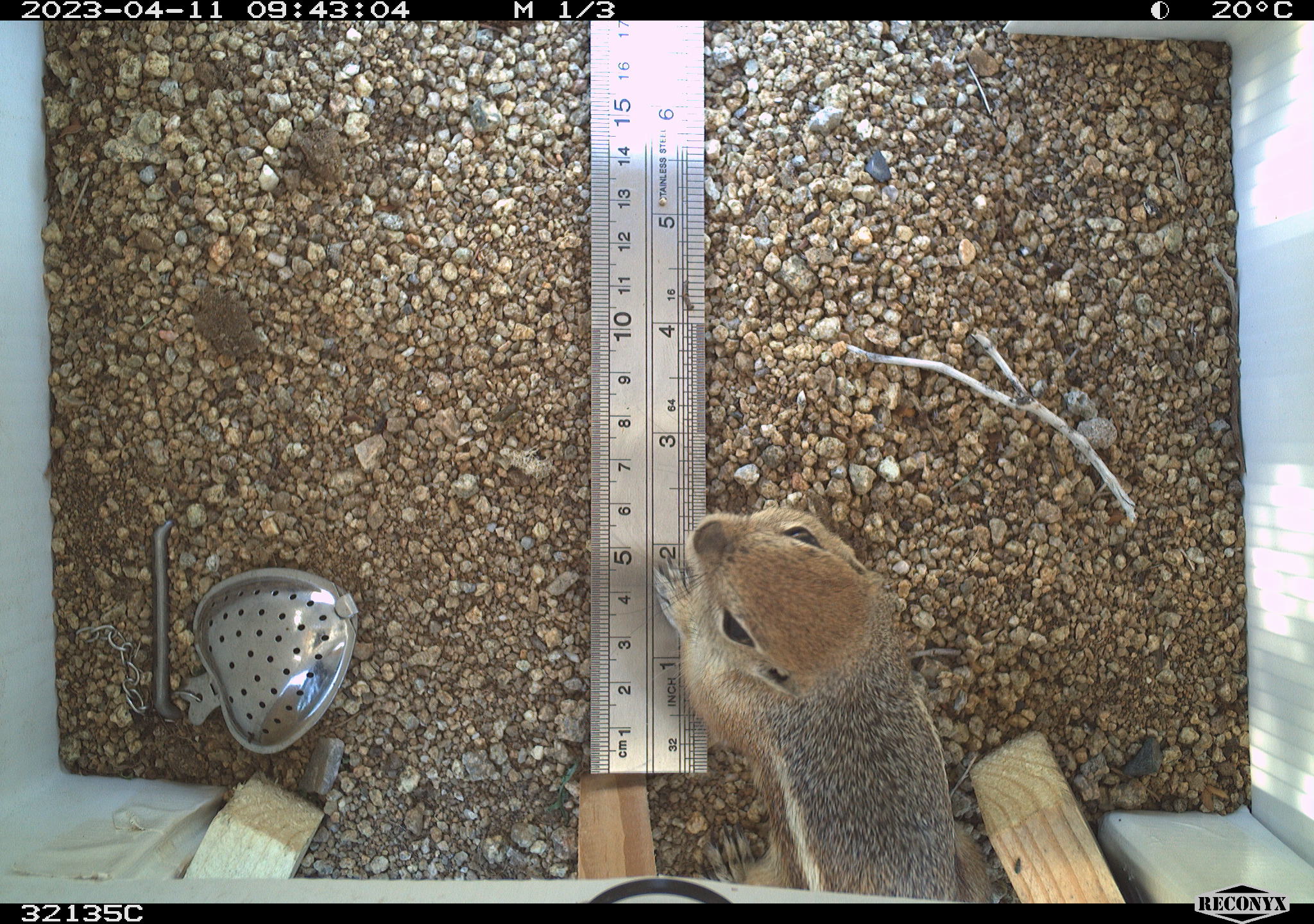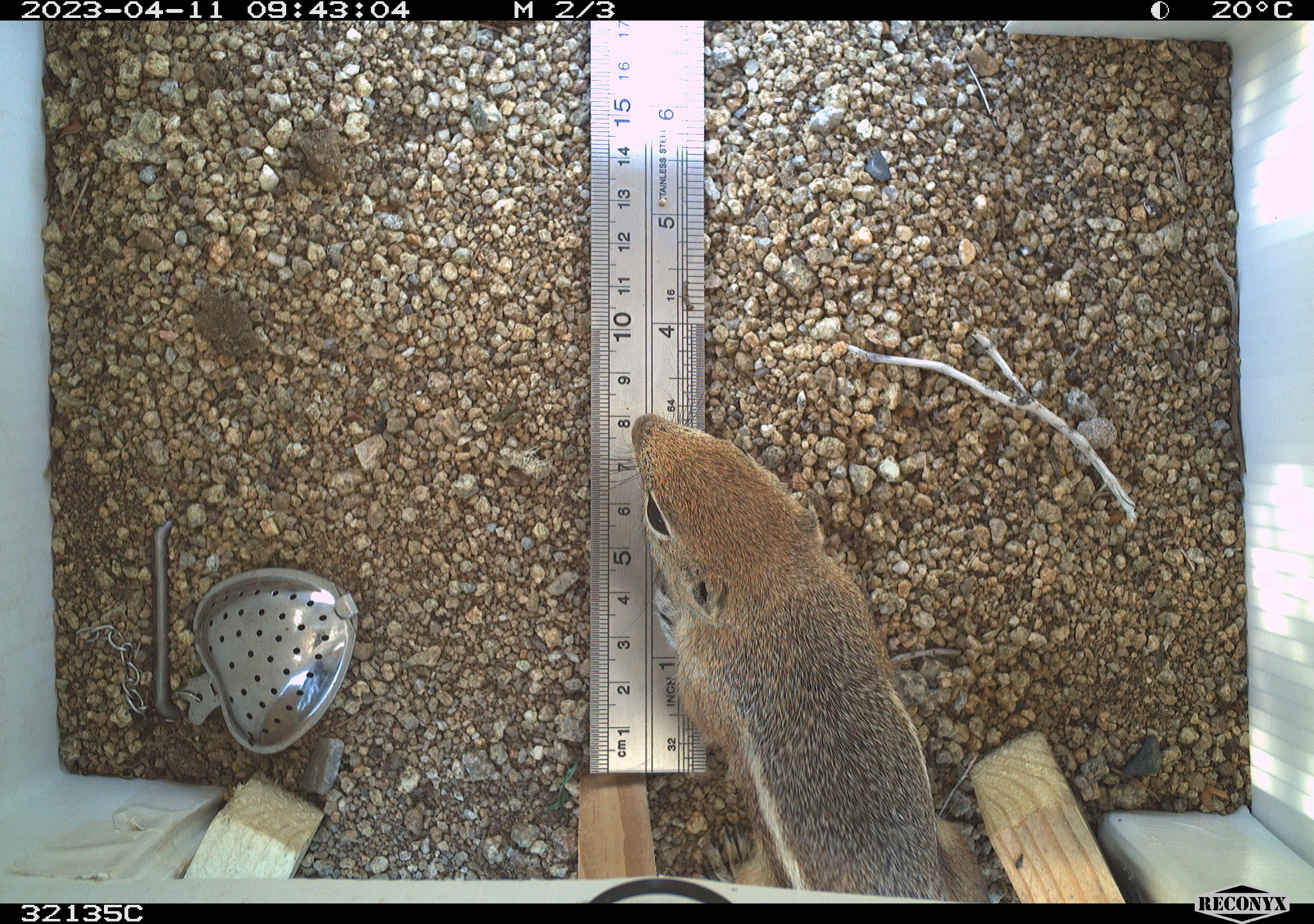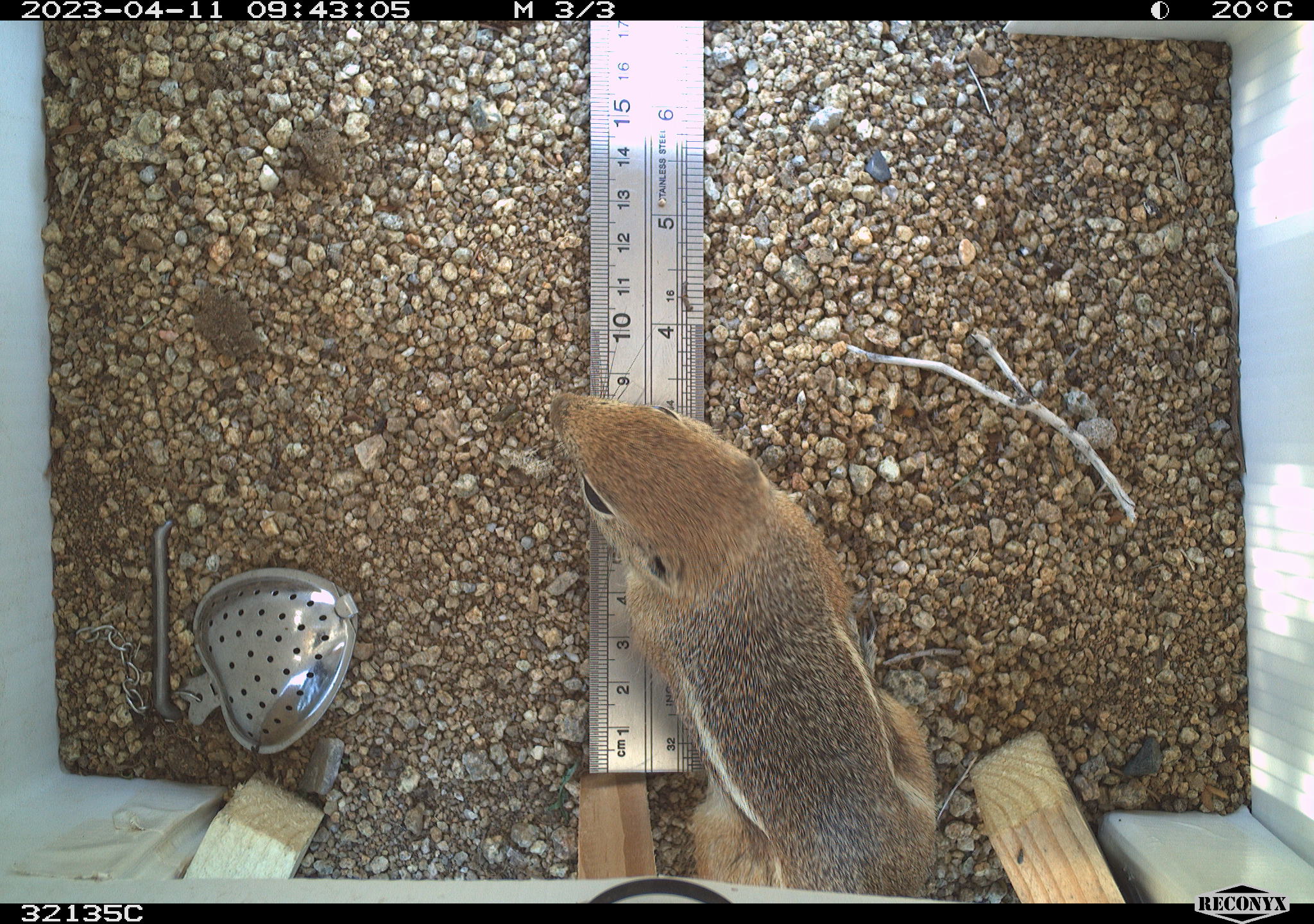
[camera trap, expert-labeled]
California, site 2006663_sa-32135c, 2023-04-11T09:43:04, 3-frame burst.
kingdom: Animalia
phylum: Chordata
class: Mammalia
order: Rodentia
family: Sciuridae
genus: Ammospermophilus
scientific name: Ammospermophilus leucurus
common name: white-tailed antelope squirrel